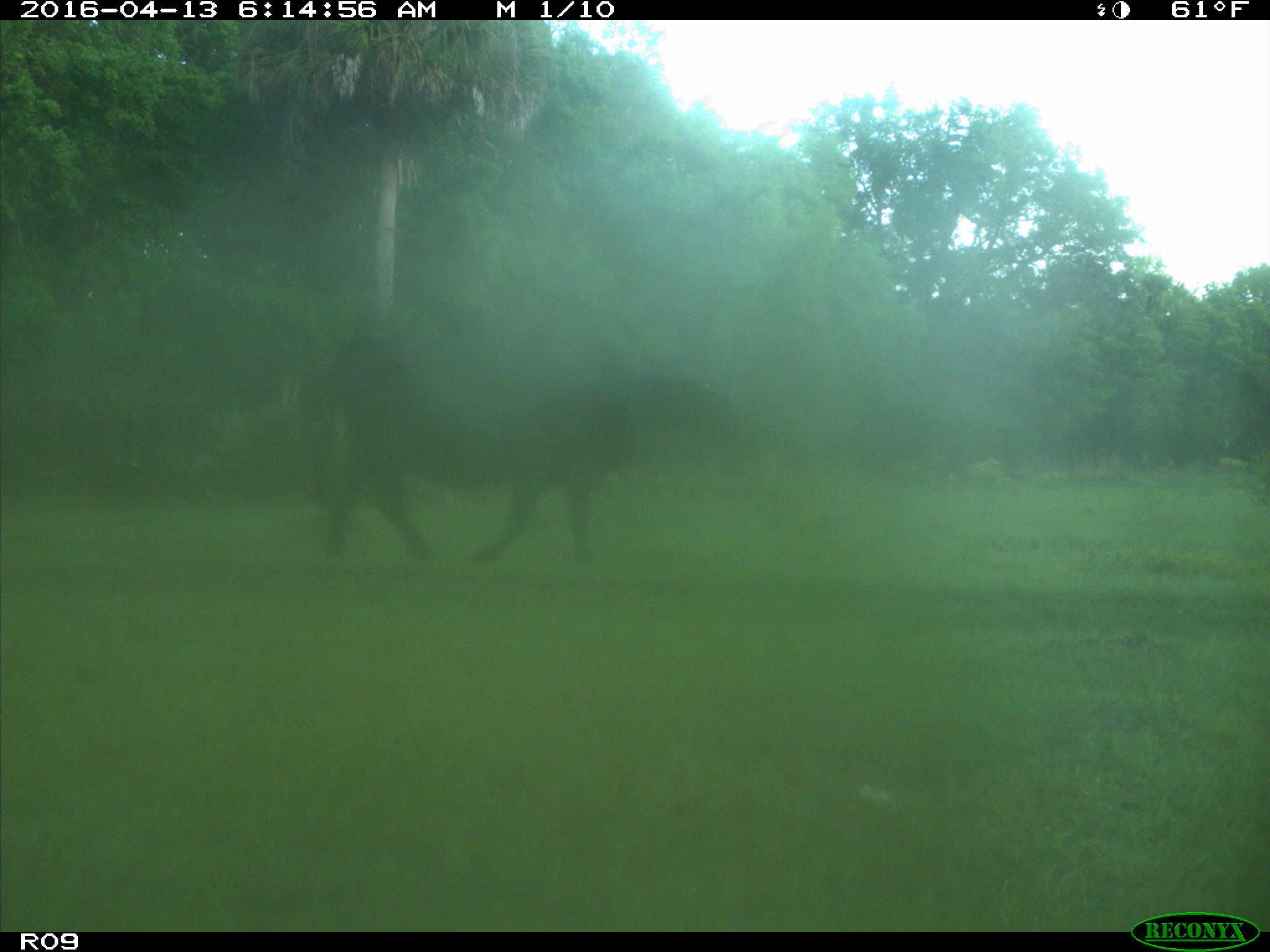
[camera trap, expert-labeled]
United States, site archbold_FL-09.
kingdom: Animalia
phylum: Chordata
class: Mammalia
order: Artiodactyla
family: Bovidae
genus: Bos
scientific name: Bos taurus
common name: domestic cow